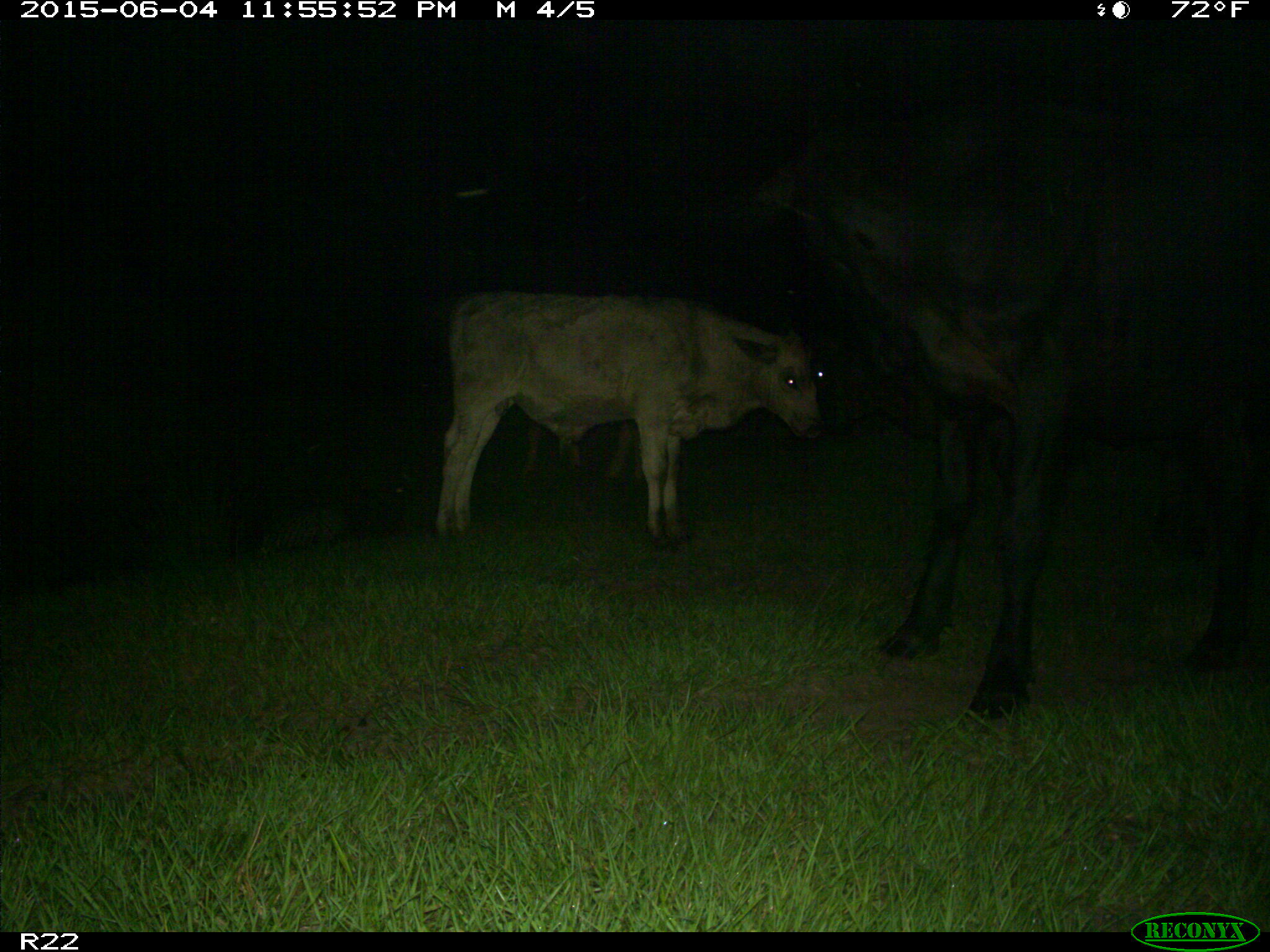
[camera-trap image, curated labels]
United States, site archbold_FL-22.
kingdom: Animalia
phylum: Chordata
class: Mammalia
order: Artiodactyla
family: Bovidae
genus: Bos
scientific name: Bos taurus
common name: domestic cow